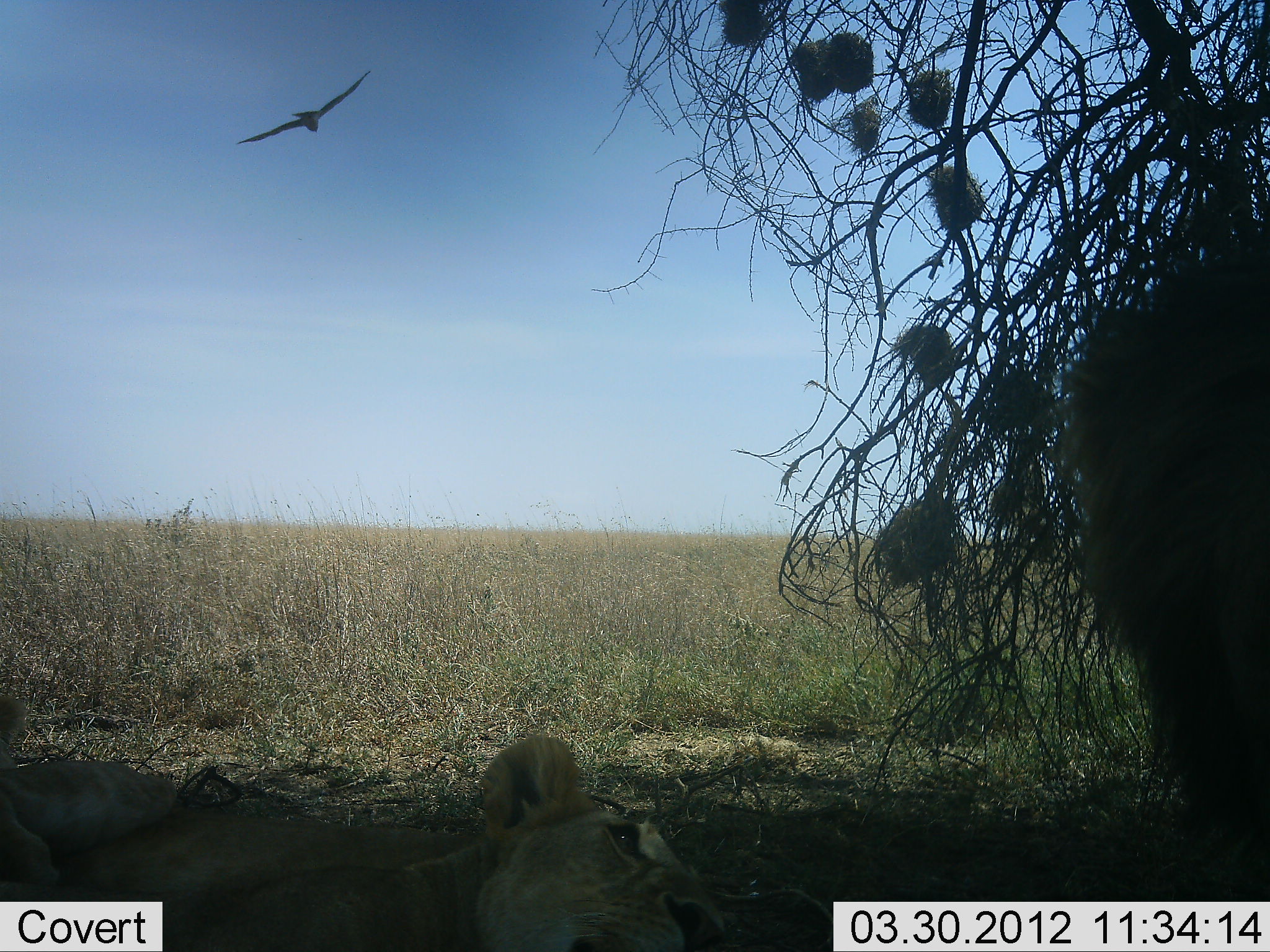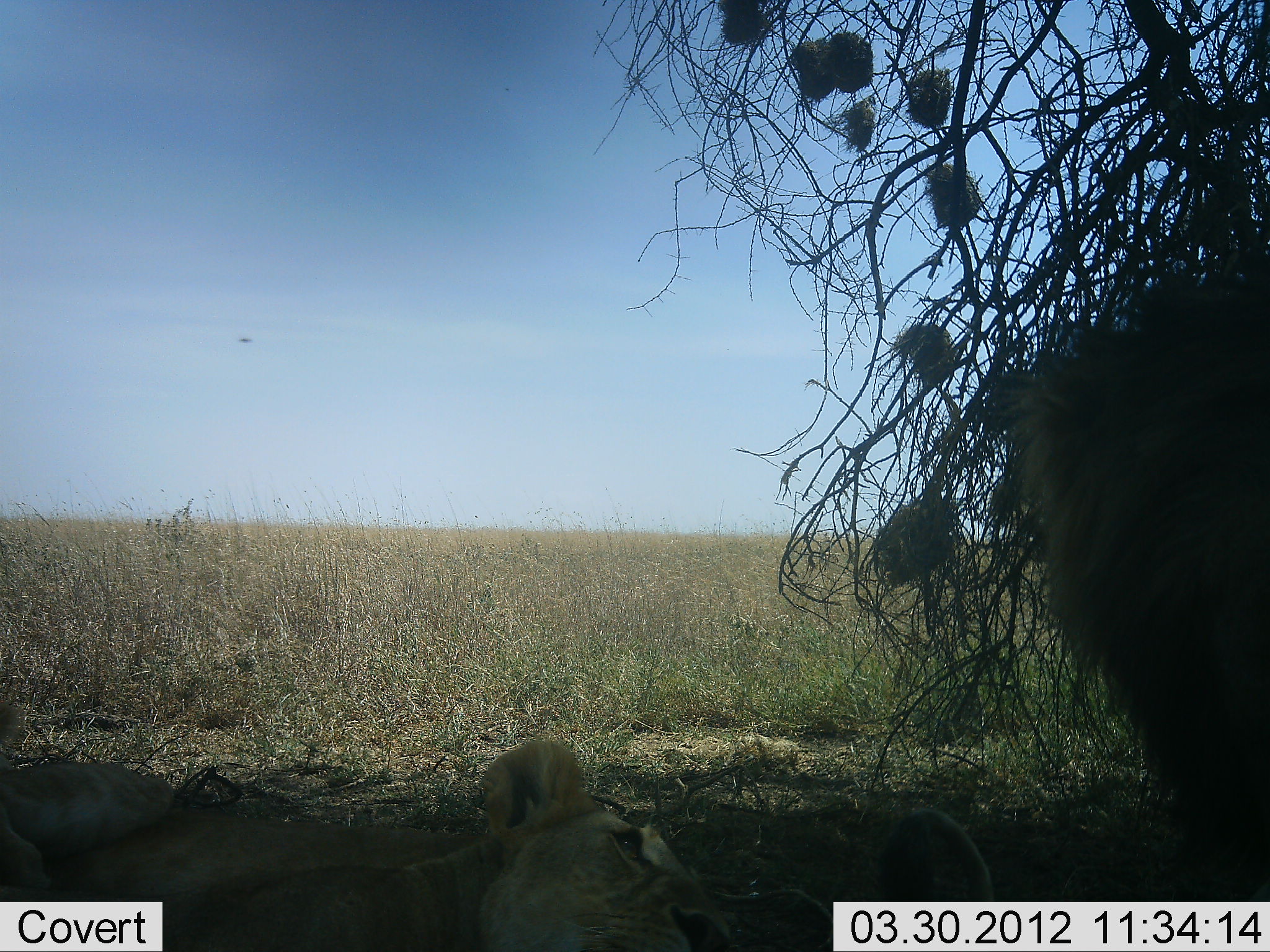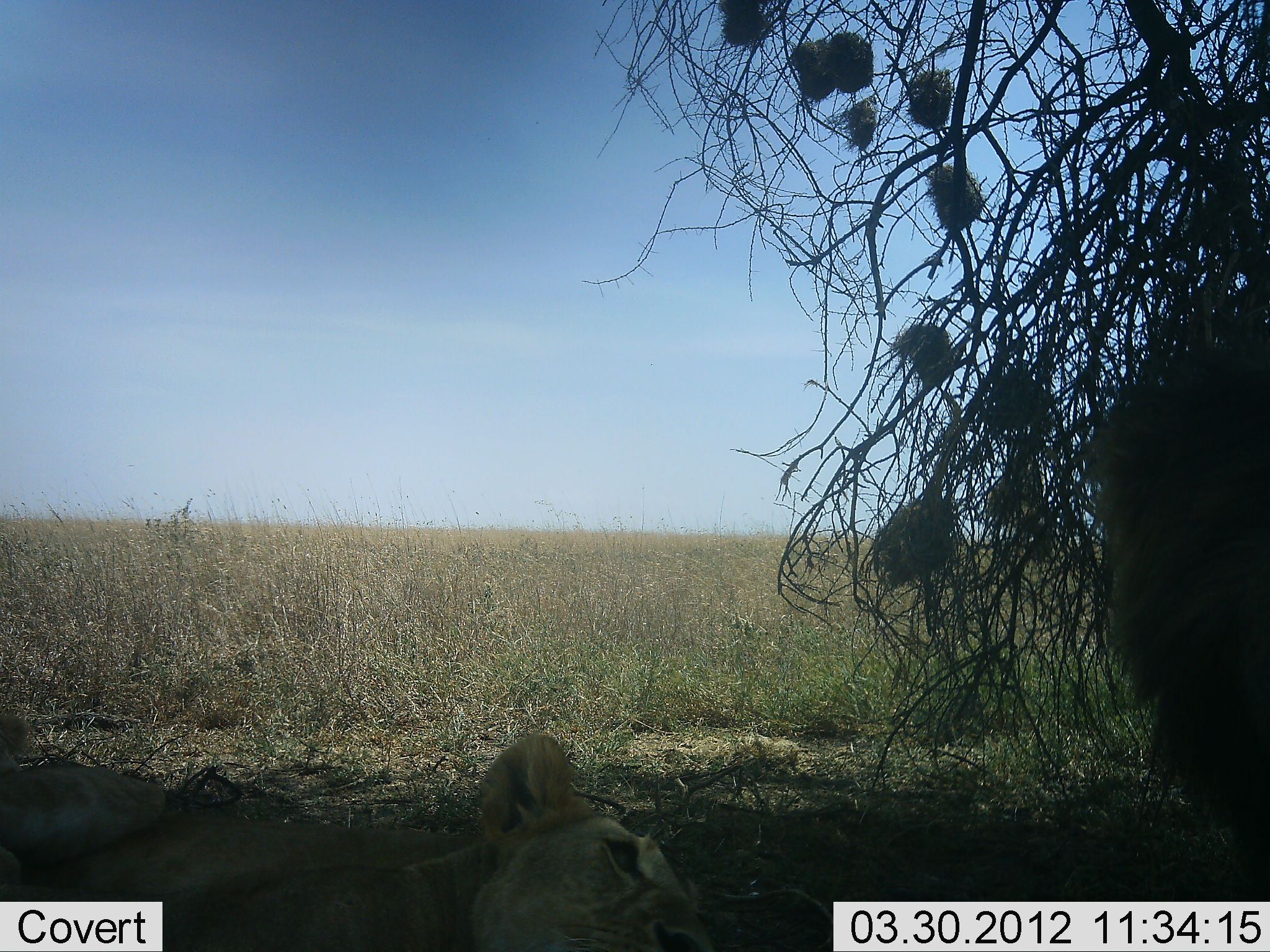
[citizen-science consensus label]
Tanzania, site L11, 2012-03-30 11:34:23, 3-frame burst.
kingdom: Animalia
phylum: Chordata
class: Mammalia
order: Carnivora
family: Felidae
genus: Panthera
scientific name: Panthera leo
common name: lion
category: lionfemale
Lionfemale (lion) (Panthera leo), count 1. Behavior (volunteer vote fractions): standing 12%, resting 94%, moving 0%, interacting 12%. Young present (vote fraction): 0%. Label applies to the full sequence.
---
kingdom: Animalia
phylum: Chordata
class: Mammalia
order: Carnivora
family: Felidae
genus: Panthera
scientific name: Panthera leo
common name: lion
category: lionmale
Lionmale (lion) (Panthera leo), count 1. Behavior (volunteer vote fractions): standing 20%, resting 73%, moving 7%, interacting 20%. Young present (vote fraction): 0%. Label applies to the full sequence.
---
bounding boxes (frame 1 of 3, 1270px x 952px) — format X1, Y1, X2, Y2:
animal: 0, 730, 733, 951; 47, 730, 733, 952; 1060, 216, 1269, 902; 2, 681, 247, 906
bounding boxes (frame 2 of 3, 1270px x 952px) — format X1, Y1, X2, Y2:
animal: 993, 205, 1269, 902; 209, 729, 1002, 952; 0, 738, 735, 951; 0, 703, 224, 951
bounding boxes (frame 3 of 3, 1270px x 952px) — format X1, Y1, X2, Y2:
animal: 0, 730, 718, 951; 53, 728, 711, 951; 1086, 307, 1269, 902; 0, 705, 236, 901